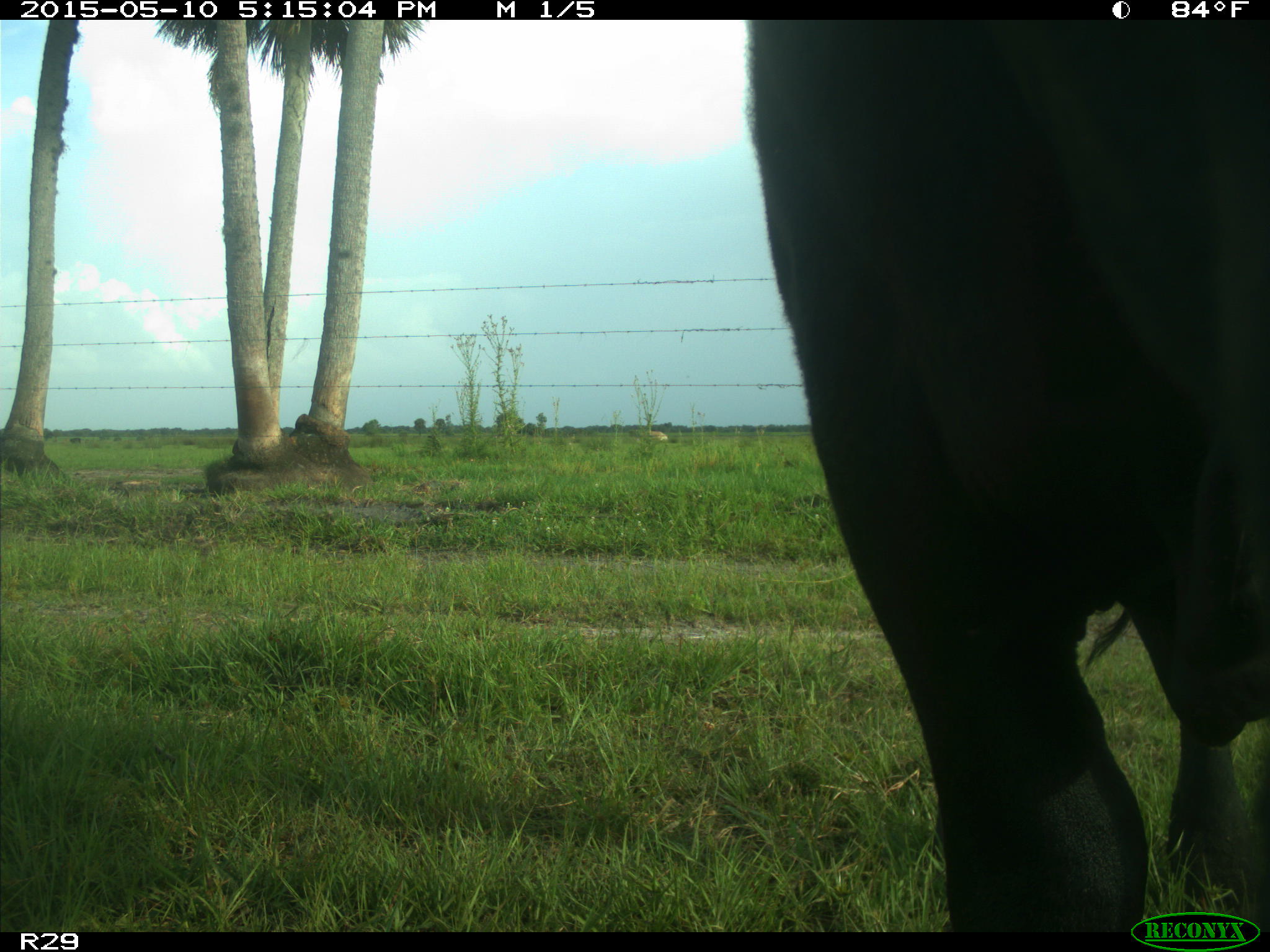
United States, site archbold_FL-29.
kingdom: Animalia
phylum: Chordata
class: Mammalia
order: Artiodactyla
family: Bovidae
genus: Bos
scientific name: Bos taurus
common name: domestic cow